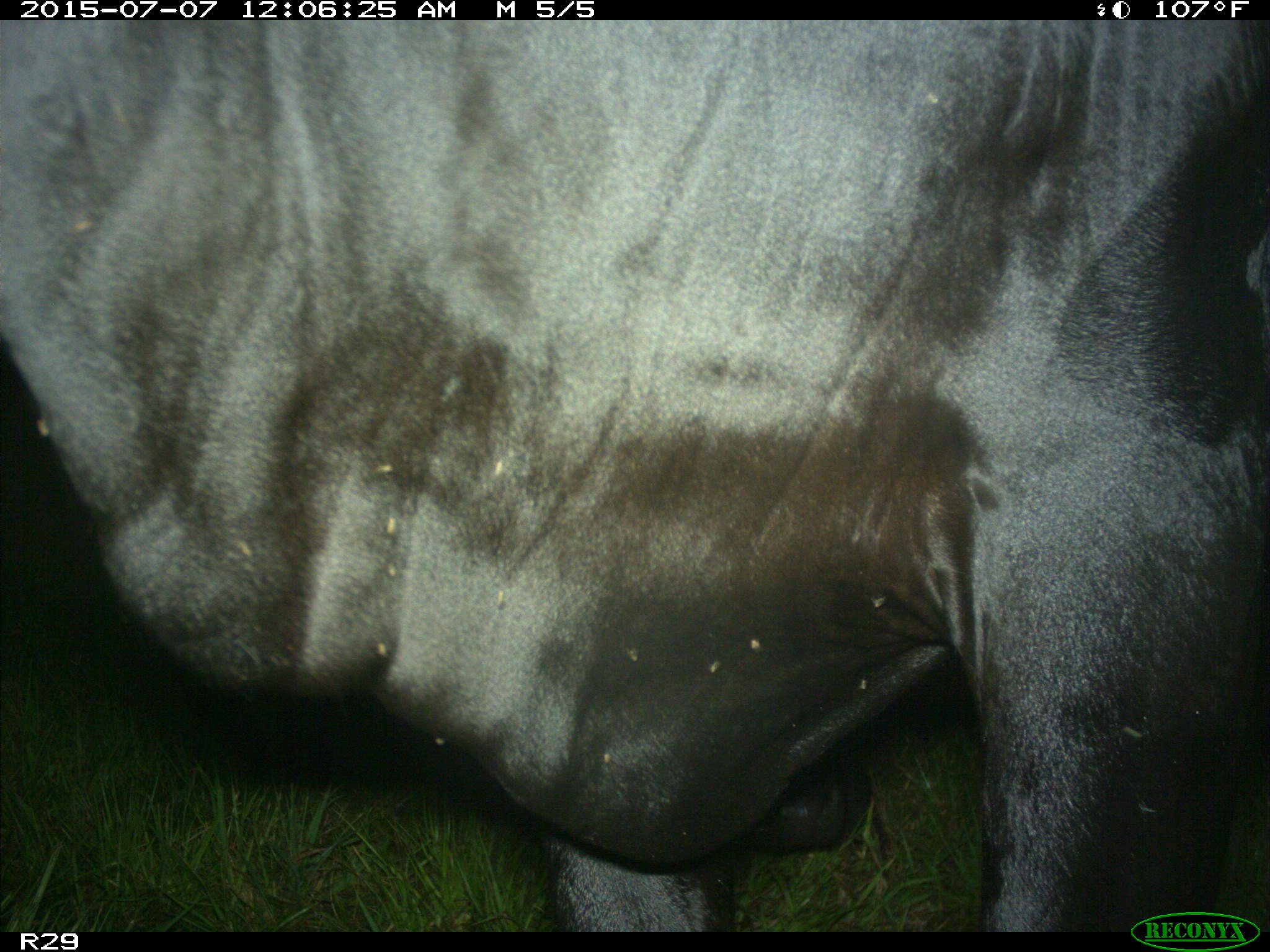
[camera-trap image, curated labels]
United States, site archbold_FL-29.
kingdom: Animalia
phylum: Chordata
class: Mammalia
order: Artiodactyla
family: Bovidae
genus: Bos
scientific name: Bos taurus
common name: domestic cow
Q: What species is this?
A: Bos taurus (domestic cow).